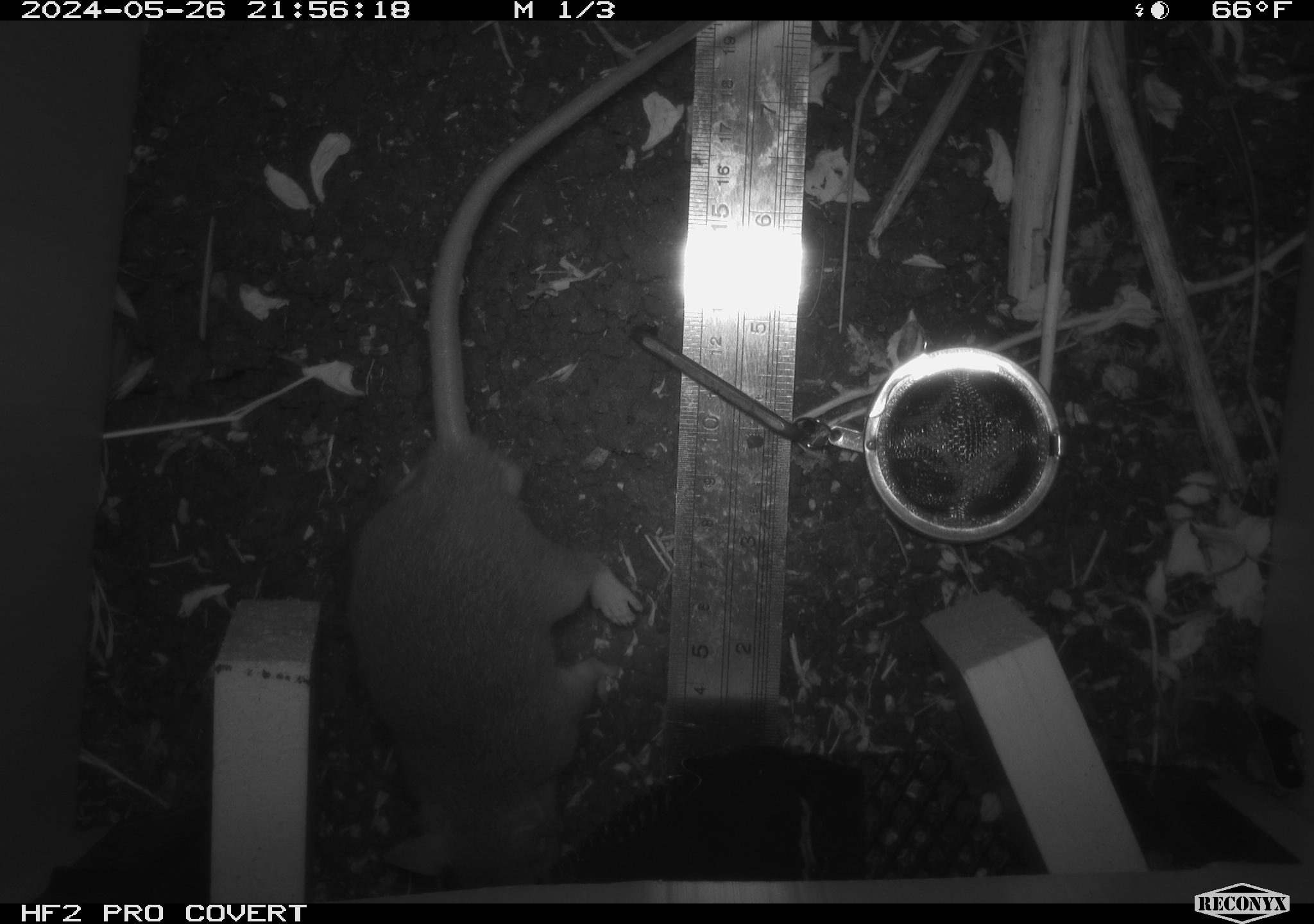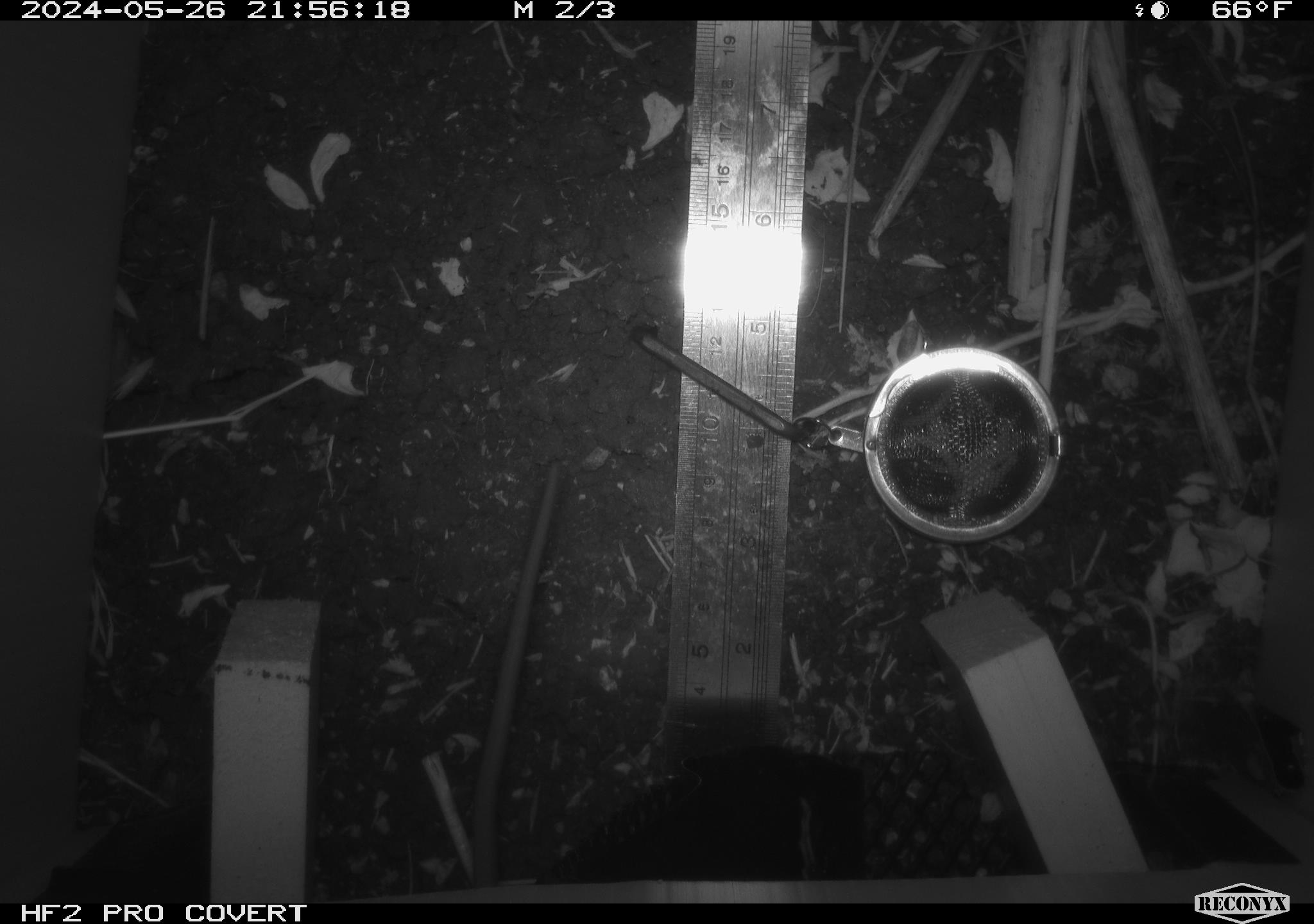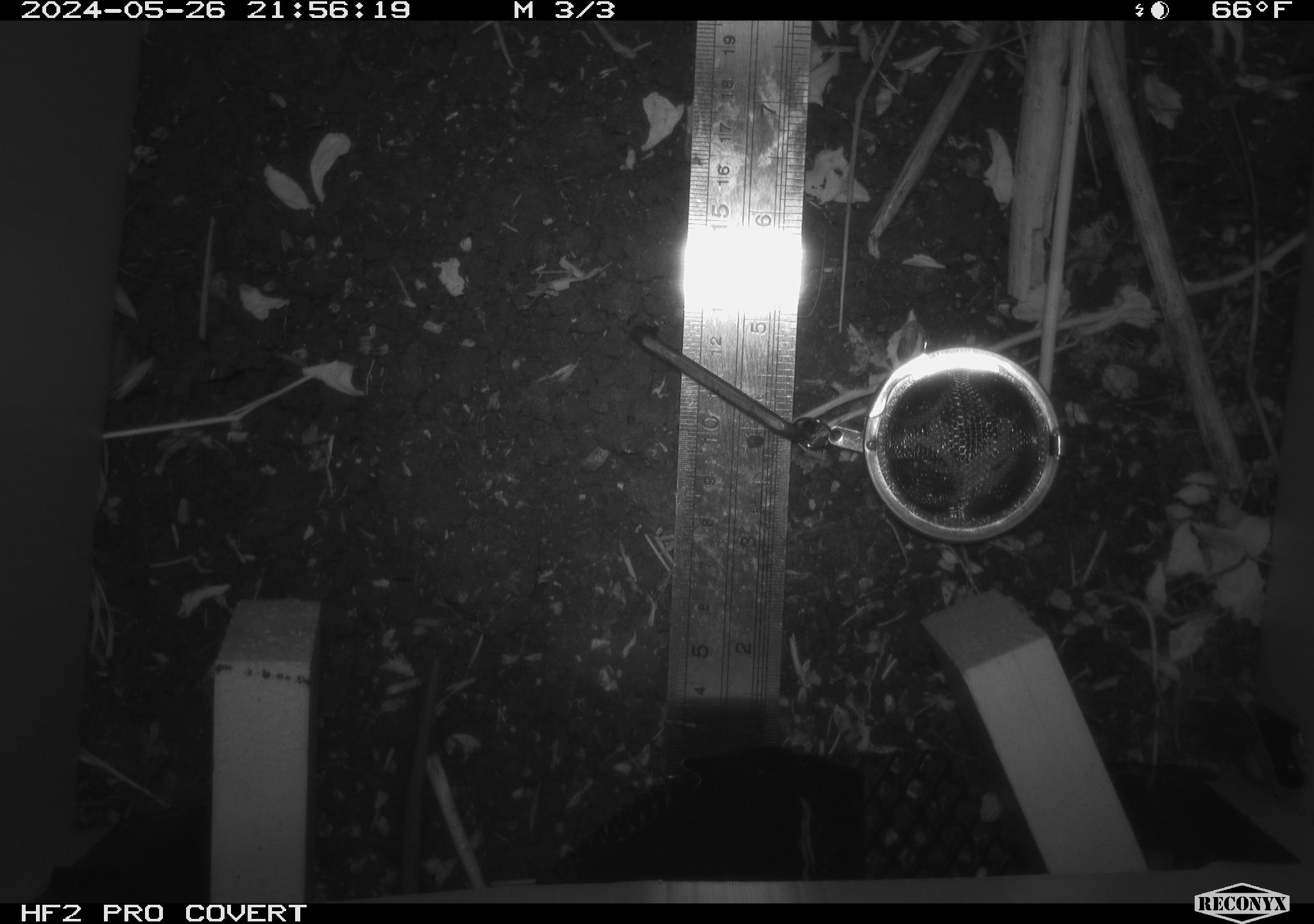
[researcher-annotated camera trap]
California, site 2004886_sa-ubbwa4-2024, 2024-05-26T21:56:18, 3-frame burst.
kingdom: Animalia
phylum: Chordata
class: Mammalia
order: Rodentia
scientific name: Rodentia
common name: woodrat or rat or mouse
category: woodrat or rat or mouse species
Woodrat or rat or mouse species (woodrat or rat or mouse) (Rodentia).